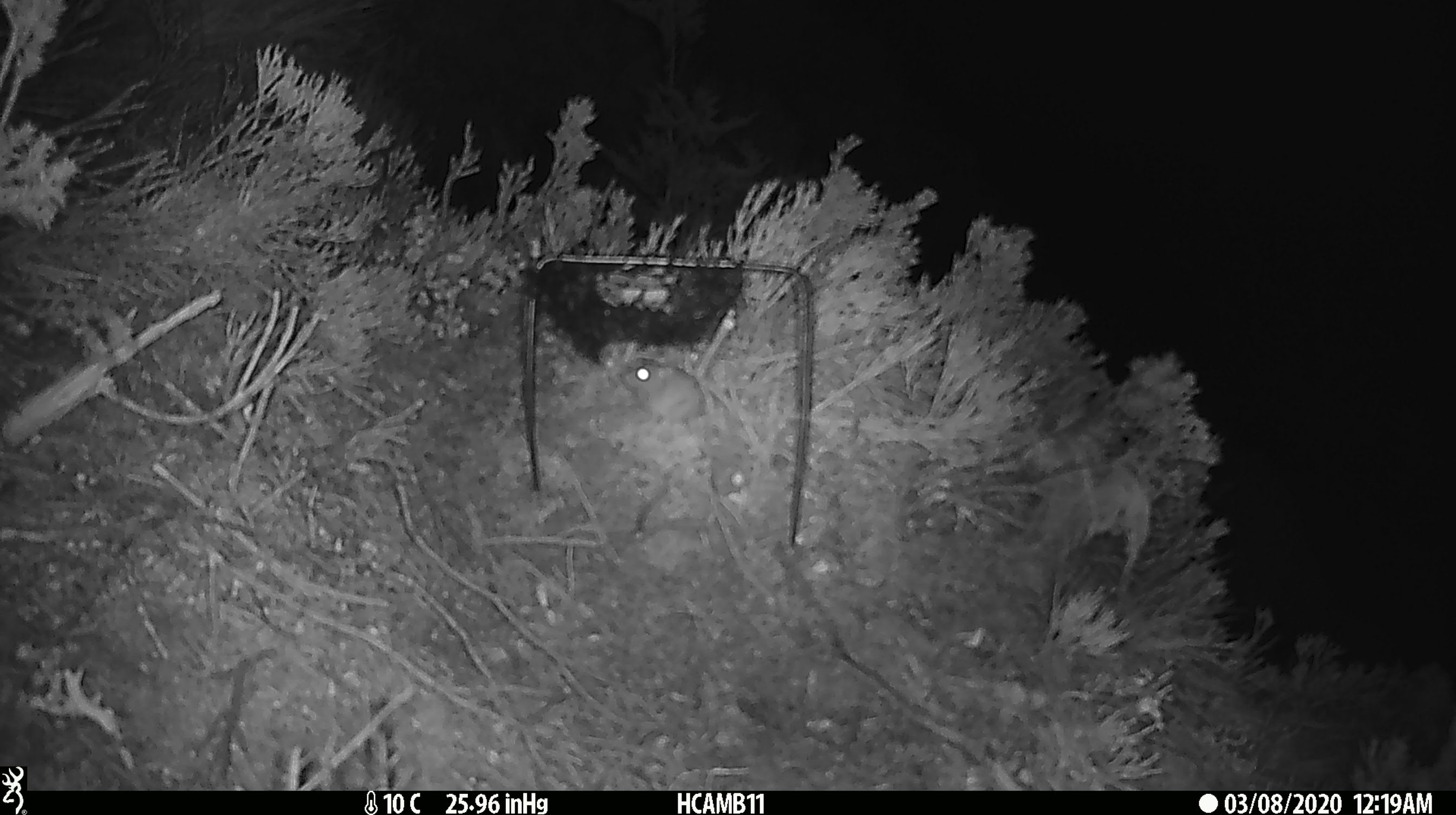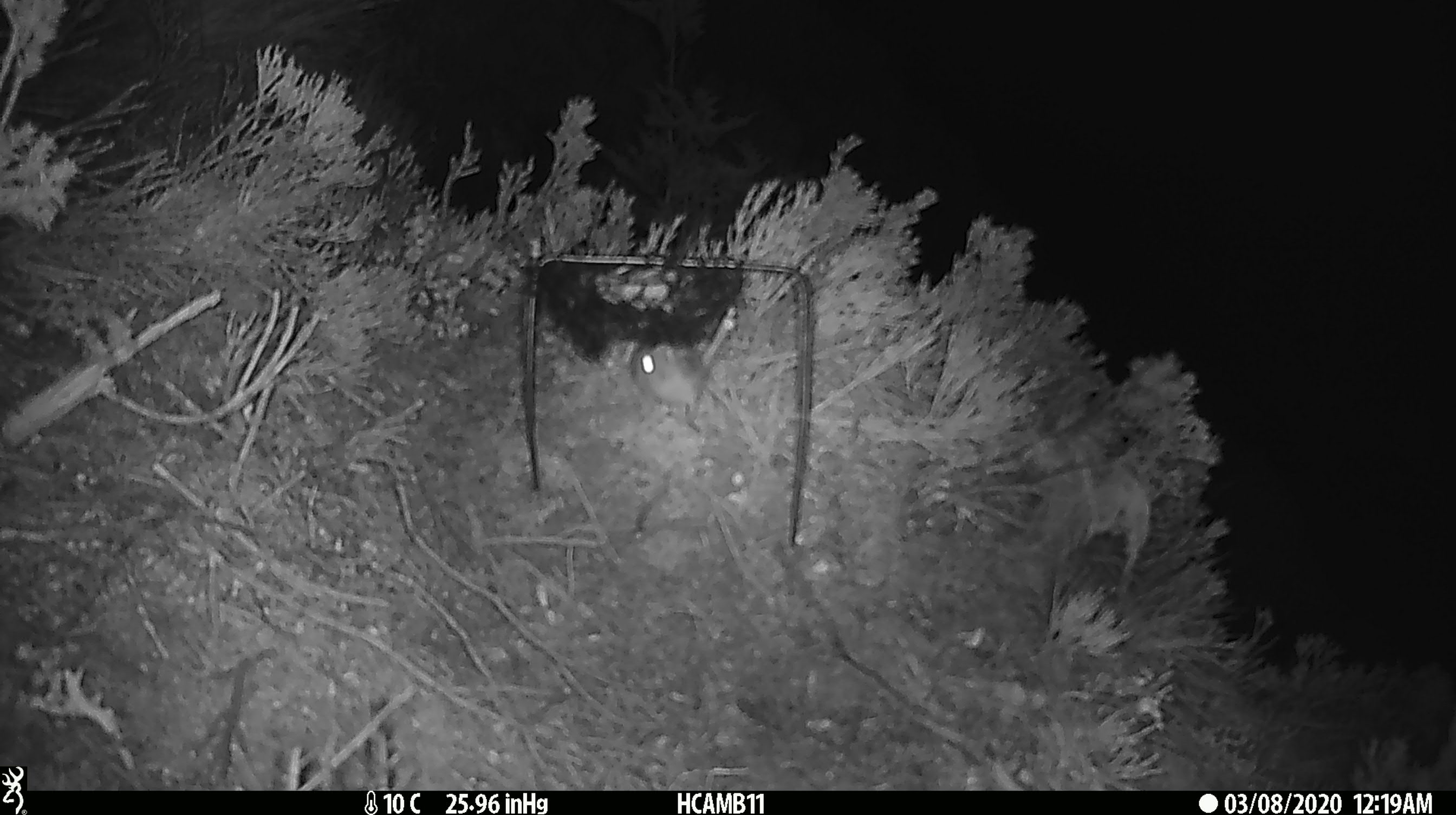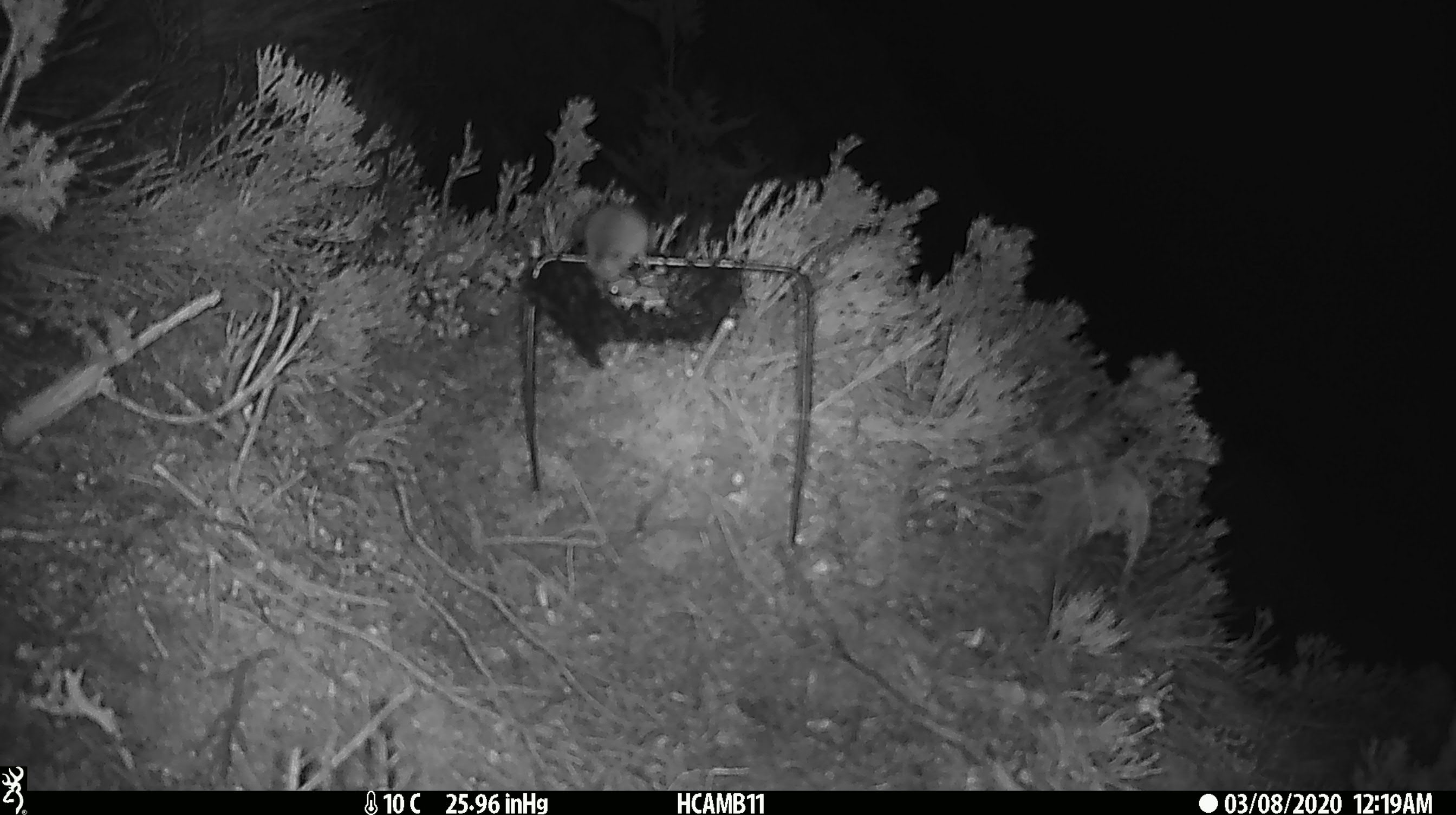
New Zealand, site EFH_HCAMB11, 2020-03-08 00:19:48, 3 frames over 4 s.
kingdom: Animalia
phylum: Chordata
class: Mammalia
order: Rodentia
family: Muridae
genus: Mus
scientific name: Mus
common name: mouse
Mouse (Mus).